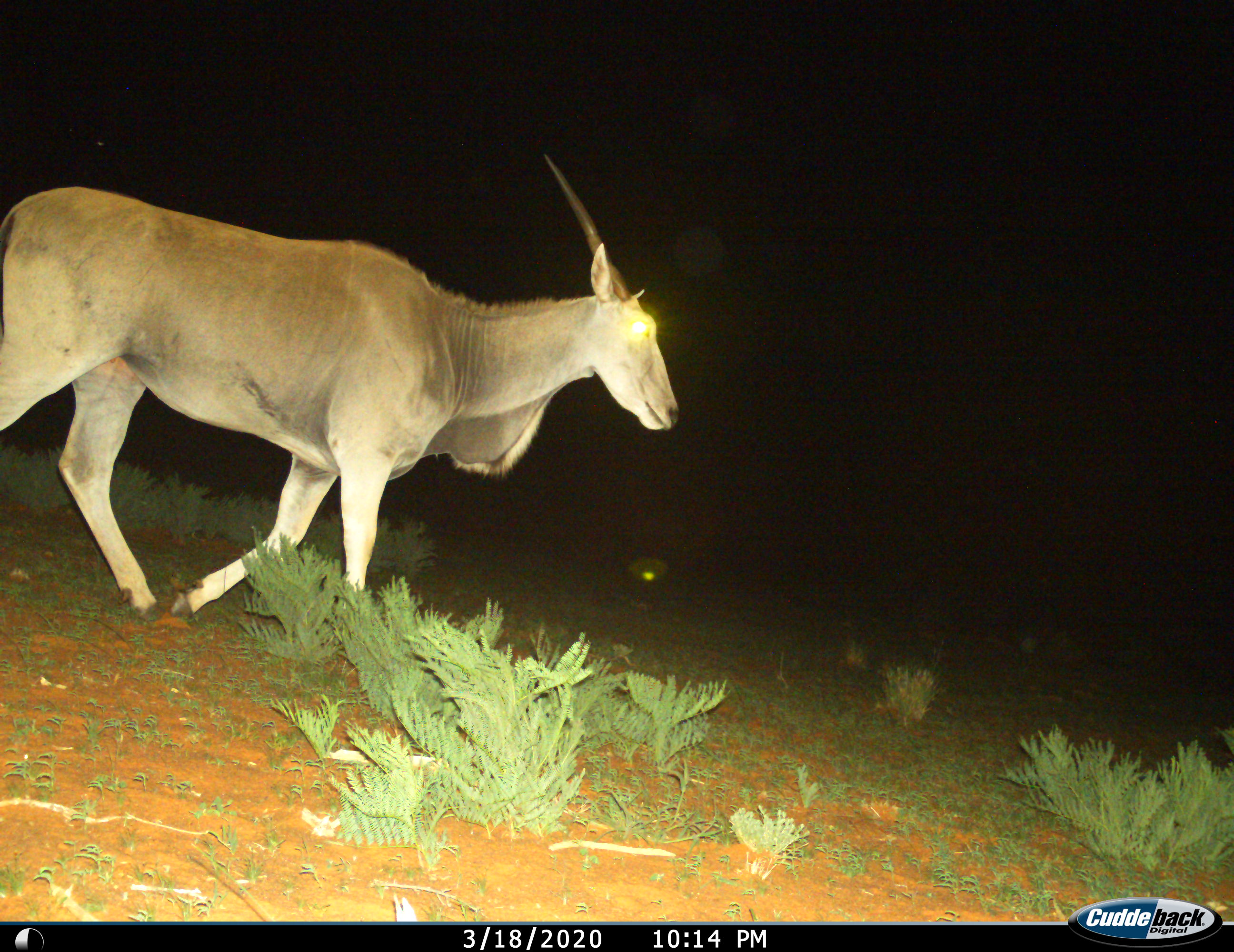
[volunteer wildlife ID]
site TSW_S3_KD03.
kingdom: Animalia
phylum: Chordata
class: Mammalia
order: Artiodactyla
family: Bovidae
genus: Tragelaphus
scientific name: Tragelaphus oryx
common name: eland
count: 1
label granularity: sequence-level